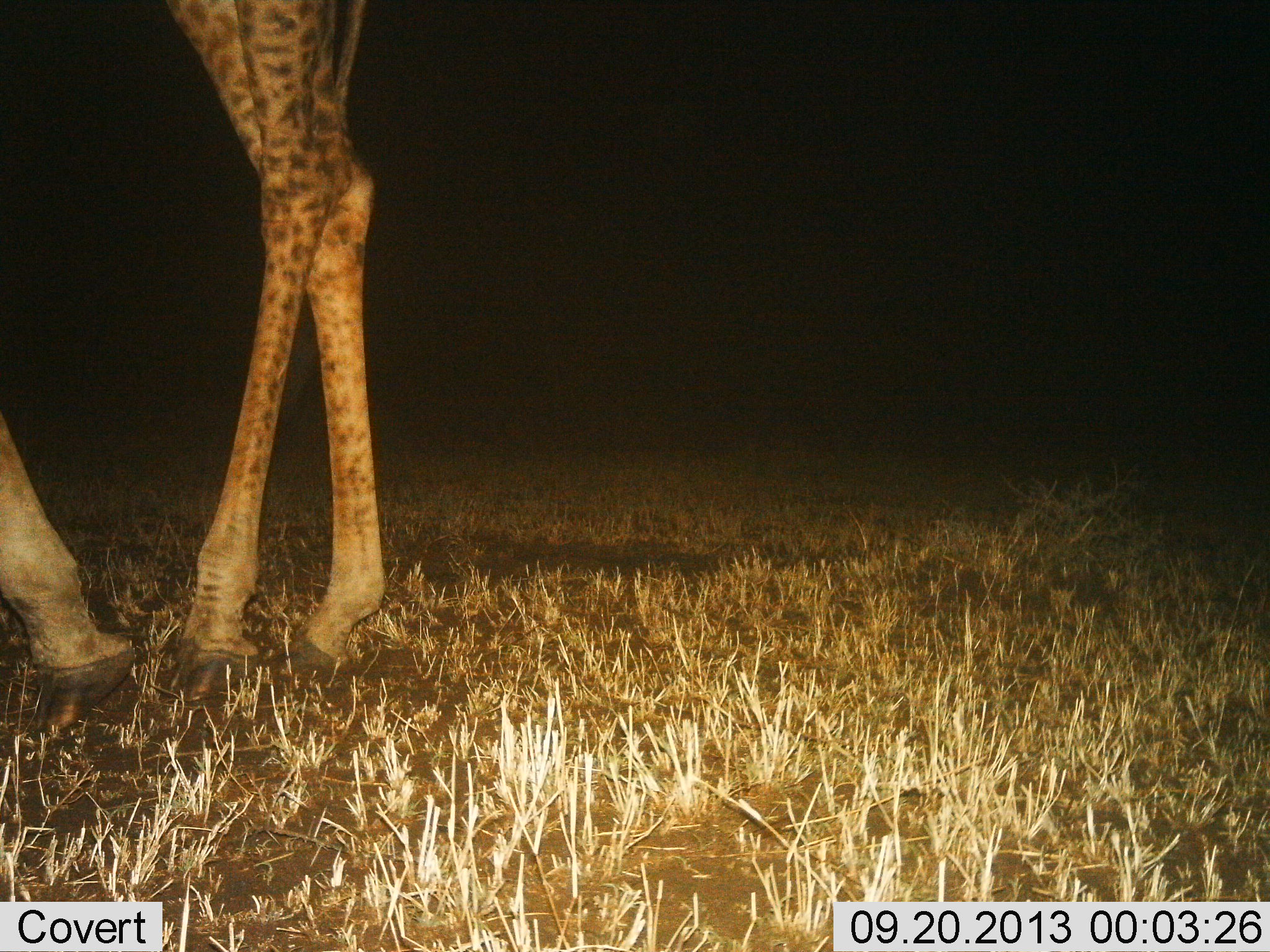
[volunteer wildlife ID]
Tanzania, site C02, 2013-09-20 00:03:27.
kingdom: Animalia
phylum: Chordata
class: Mammalia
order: Artiodactyla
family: Giraffidae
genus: Giraffa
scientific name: Giraffa camelopardalis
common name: giraffe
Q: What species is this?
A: Giraffe (Giraffa camelopardalis).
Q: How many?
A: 1.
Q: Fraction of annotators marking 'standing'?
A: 59%.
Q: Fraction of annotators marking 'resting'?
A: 0%.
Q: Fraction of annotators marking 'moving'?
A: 41%.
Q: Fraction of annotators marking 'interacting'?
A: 0%.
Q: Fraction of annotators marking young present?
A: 0%.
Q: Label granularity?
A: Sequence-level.